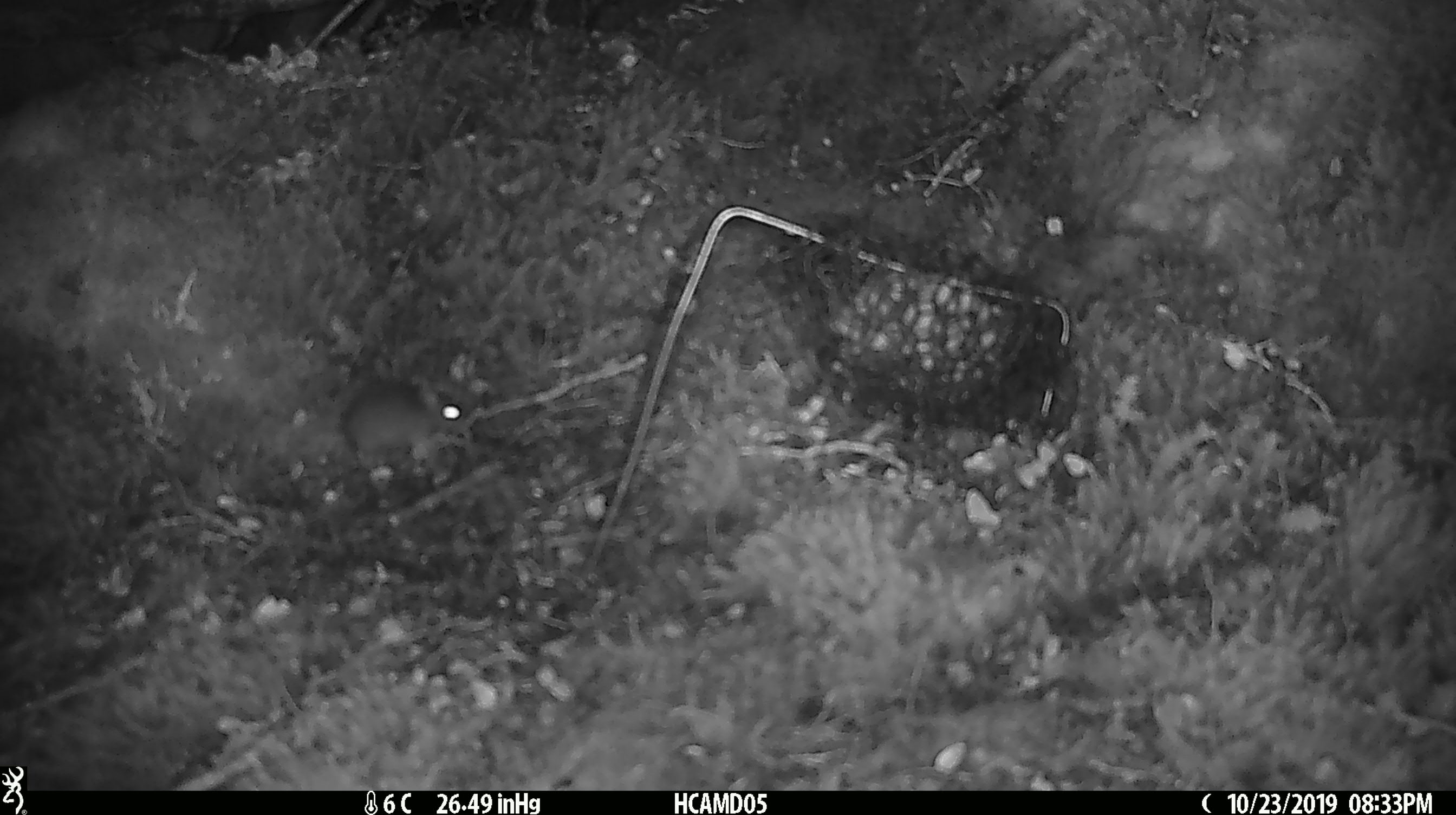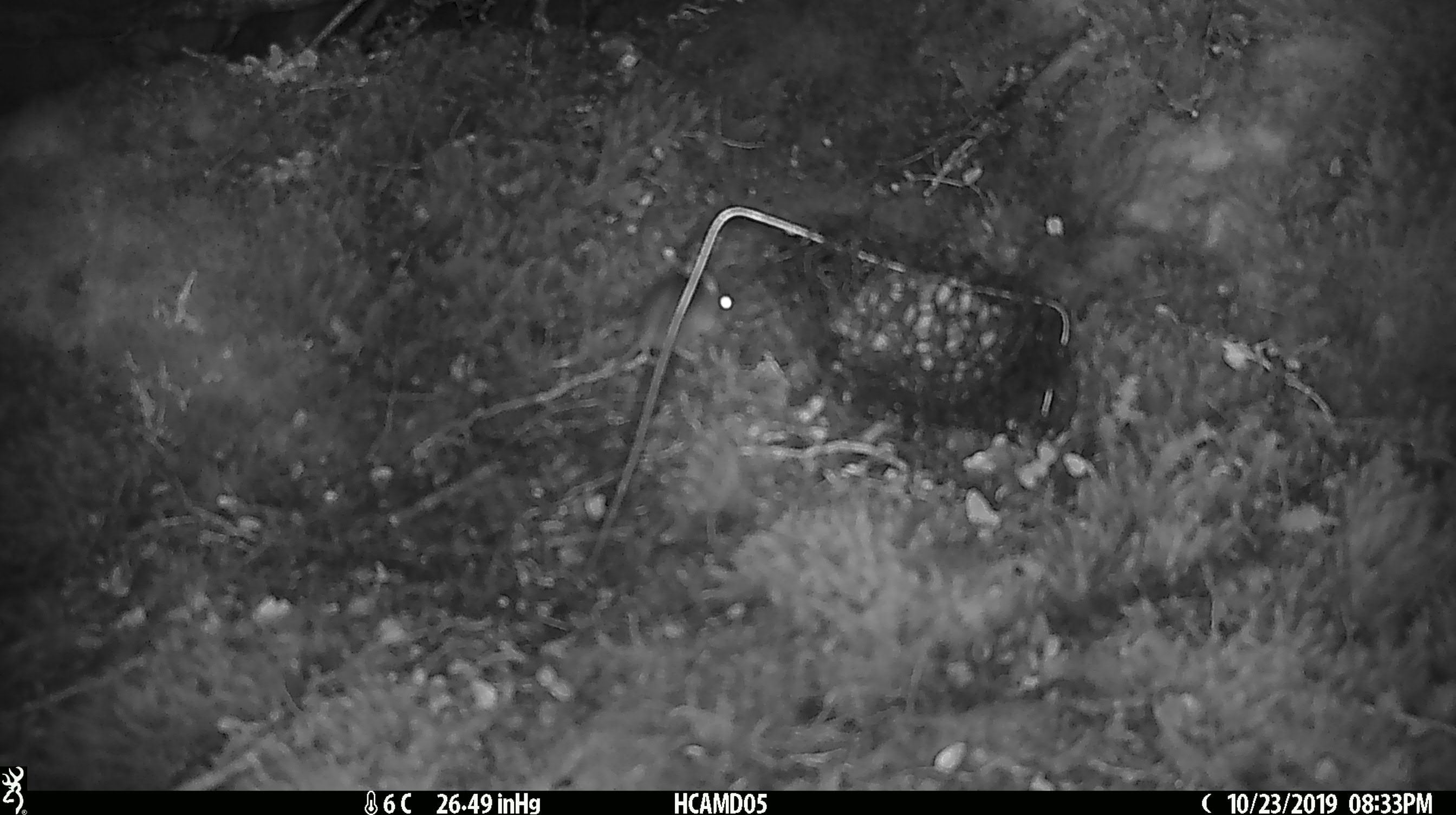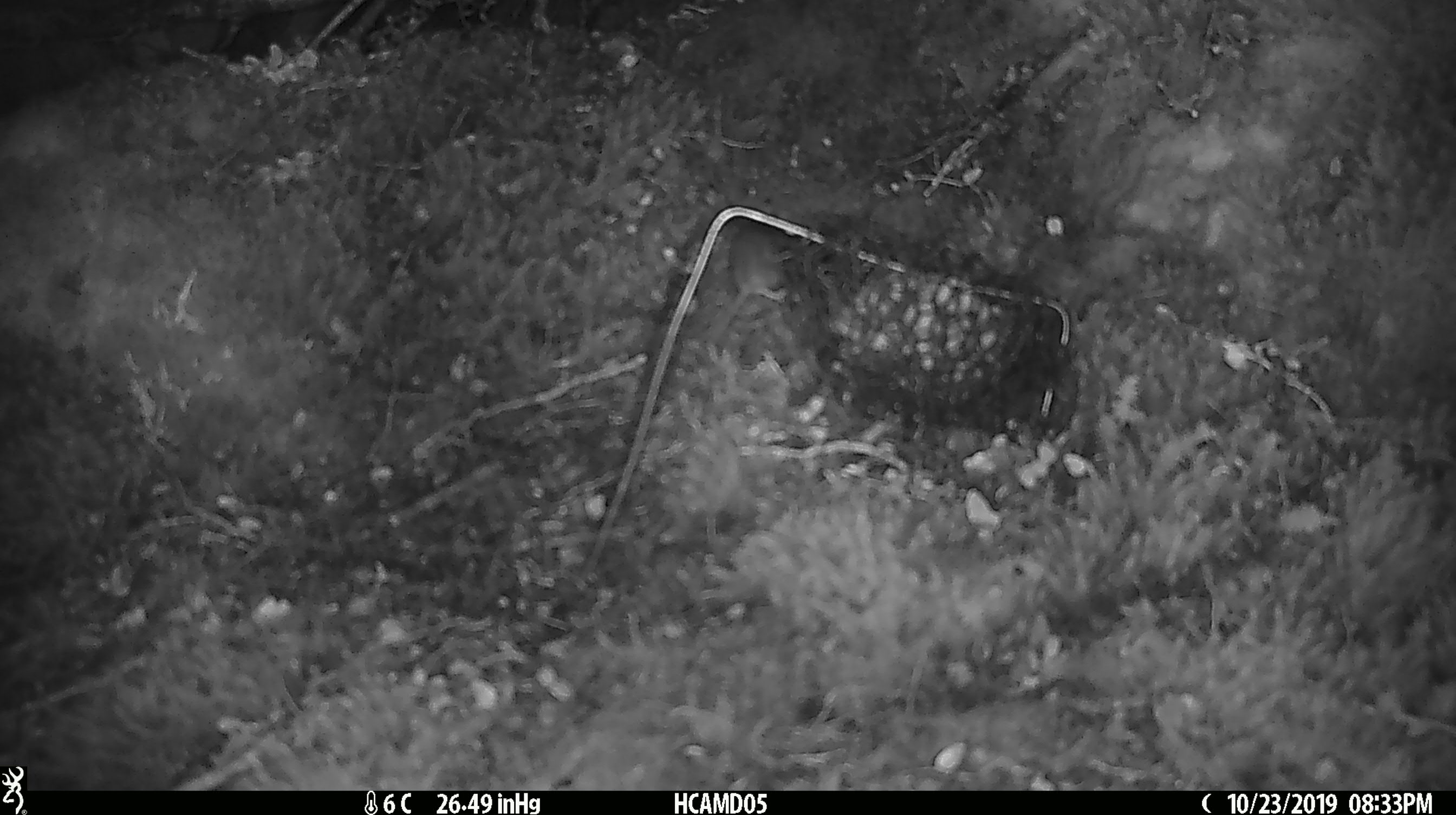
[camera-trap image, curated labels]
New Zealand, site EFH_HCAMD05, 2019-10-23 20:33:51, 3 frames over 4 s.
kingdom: Animalia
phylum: Chordata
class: Mammalia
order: Rodentia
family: Muridae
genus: Mus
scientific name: Mus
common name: mouse